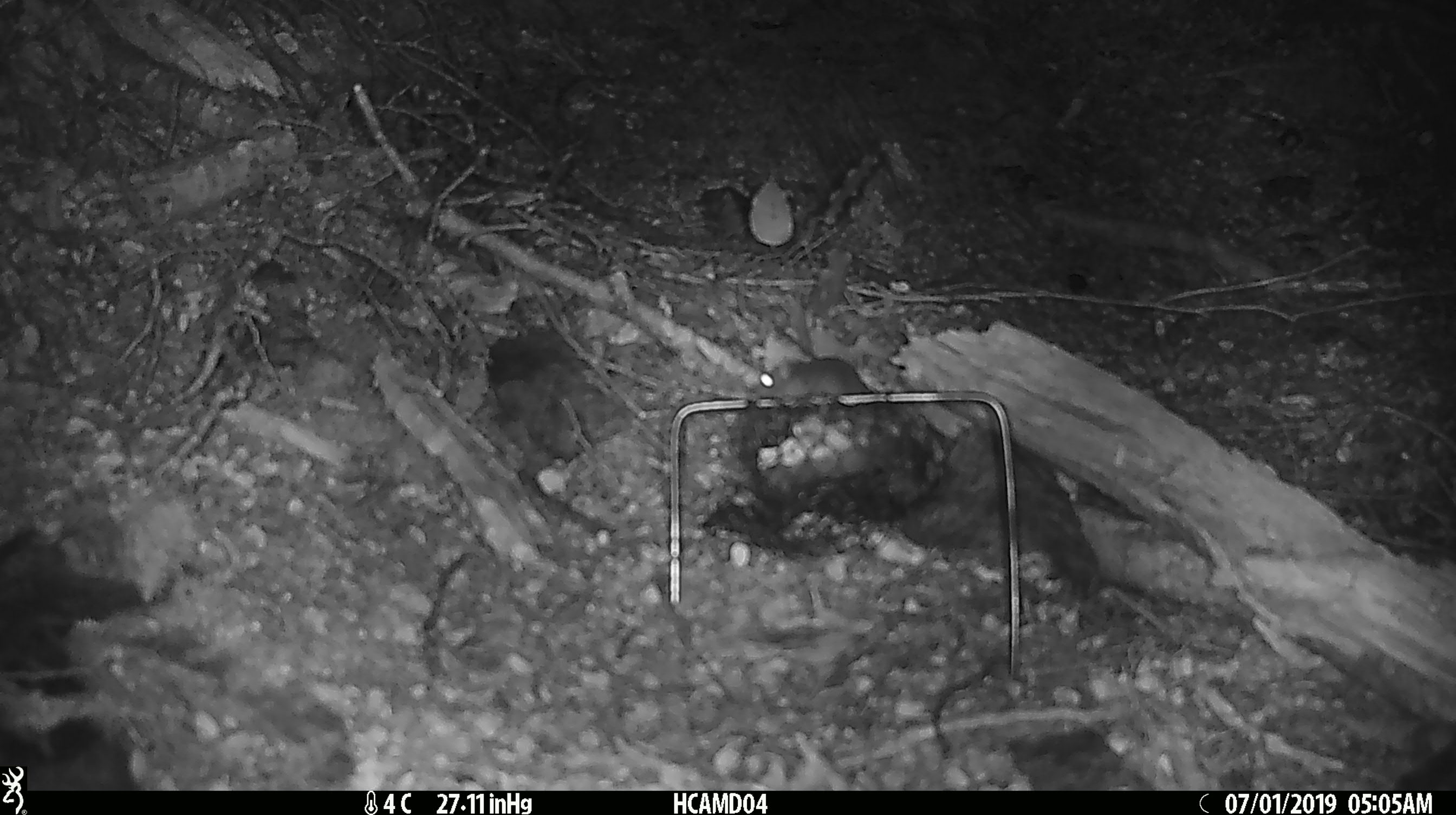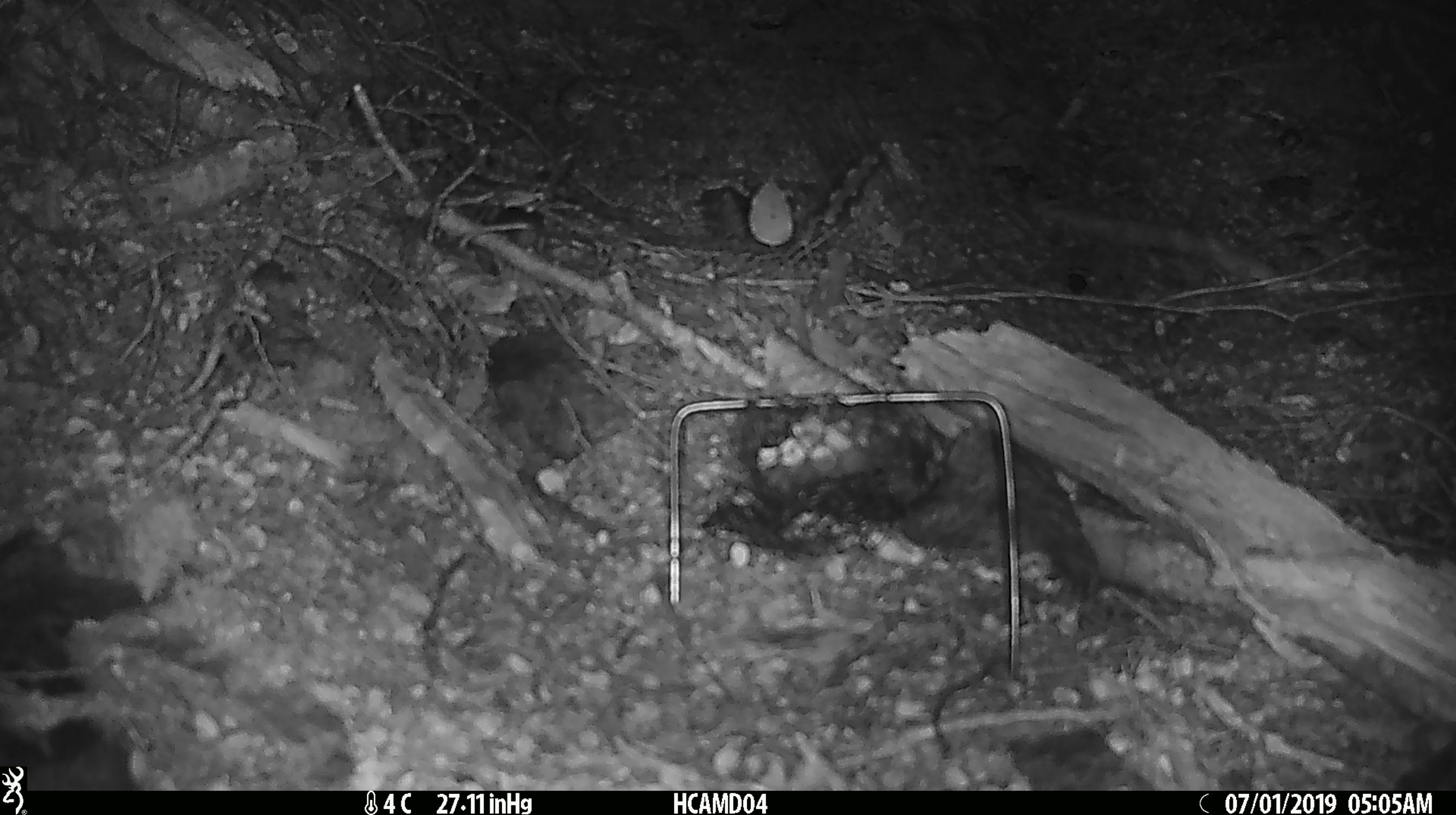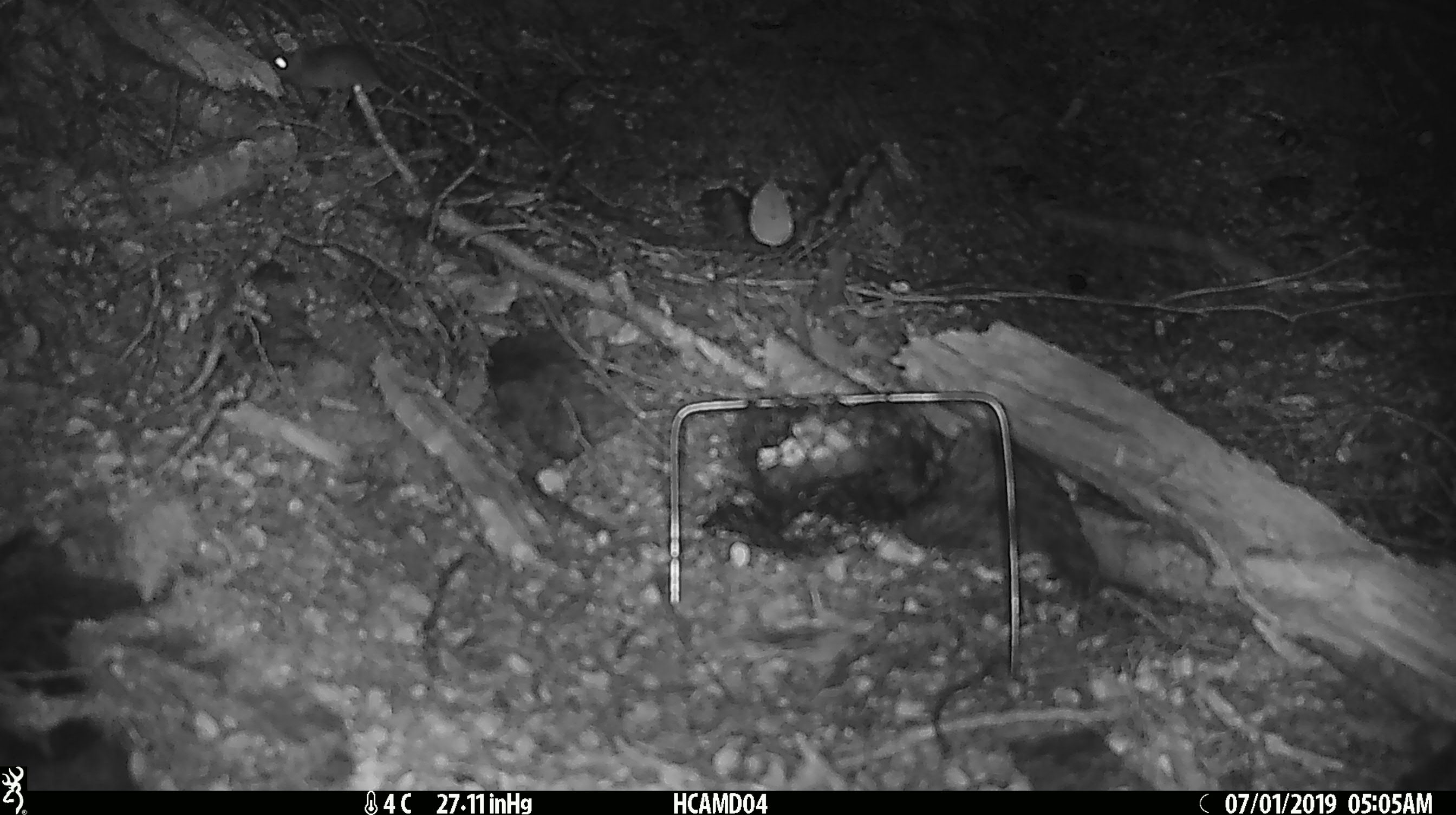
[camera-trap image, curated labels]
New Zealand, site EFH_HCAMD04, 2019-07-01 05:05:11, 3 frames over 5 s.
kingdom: Animalia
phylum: Chordata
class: Mammalia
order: Rodentia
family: Muridae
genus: Mus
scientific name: Mus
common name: mouse